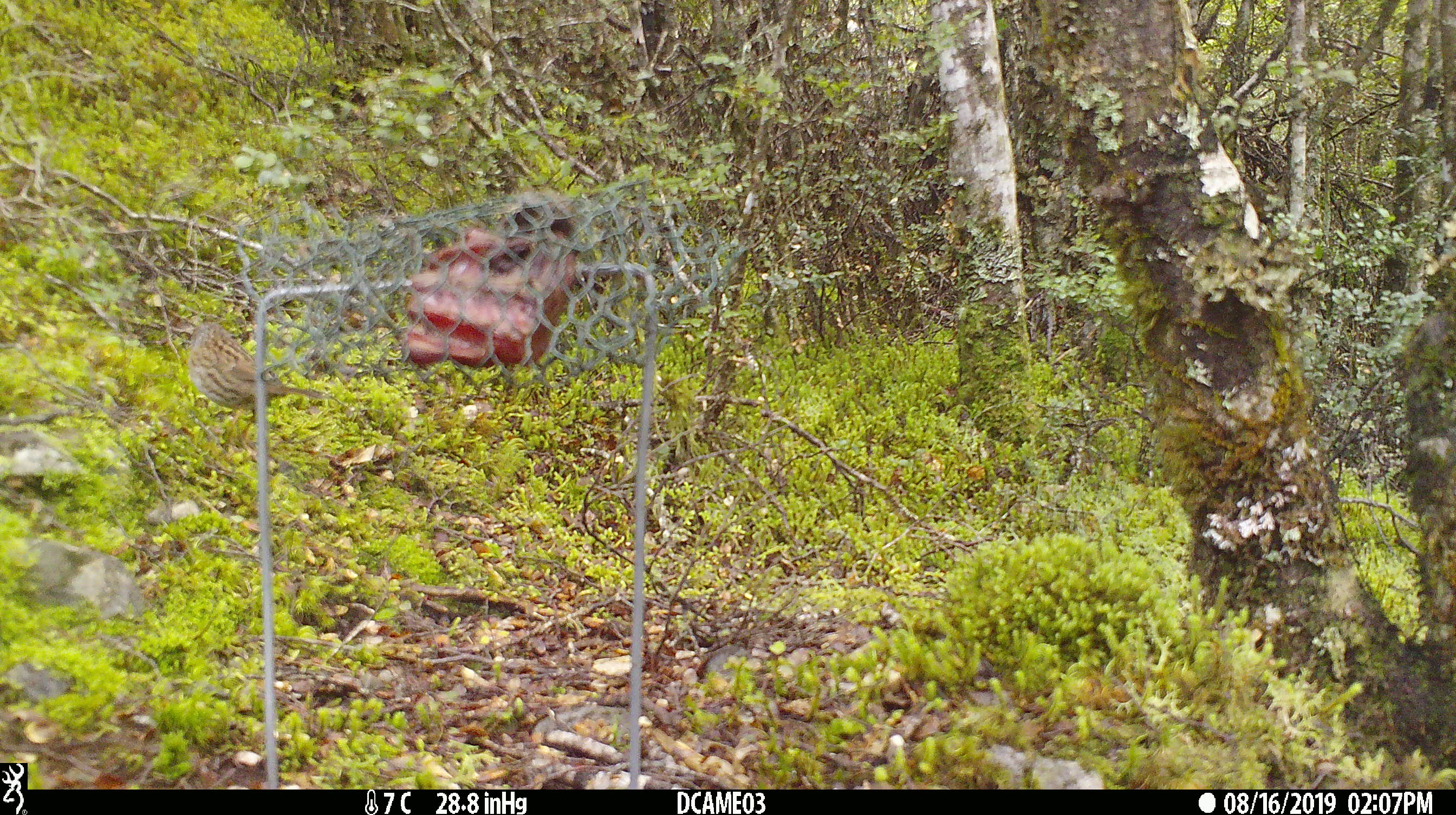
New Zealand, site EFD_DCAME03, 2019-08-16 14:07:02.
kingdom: Animalia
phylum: Chordata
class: Aves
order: Passeriformes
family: Prunellidae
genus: Prunella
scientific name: Prunella modularis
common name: dunnock